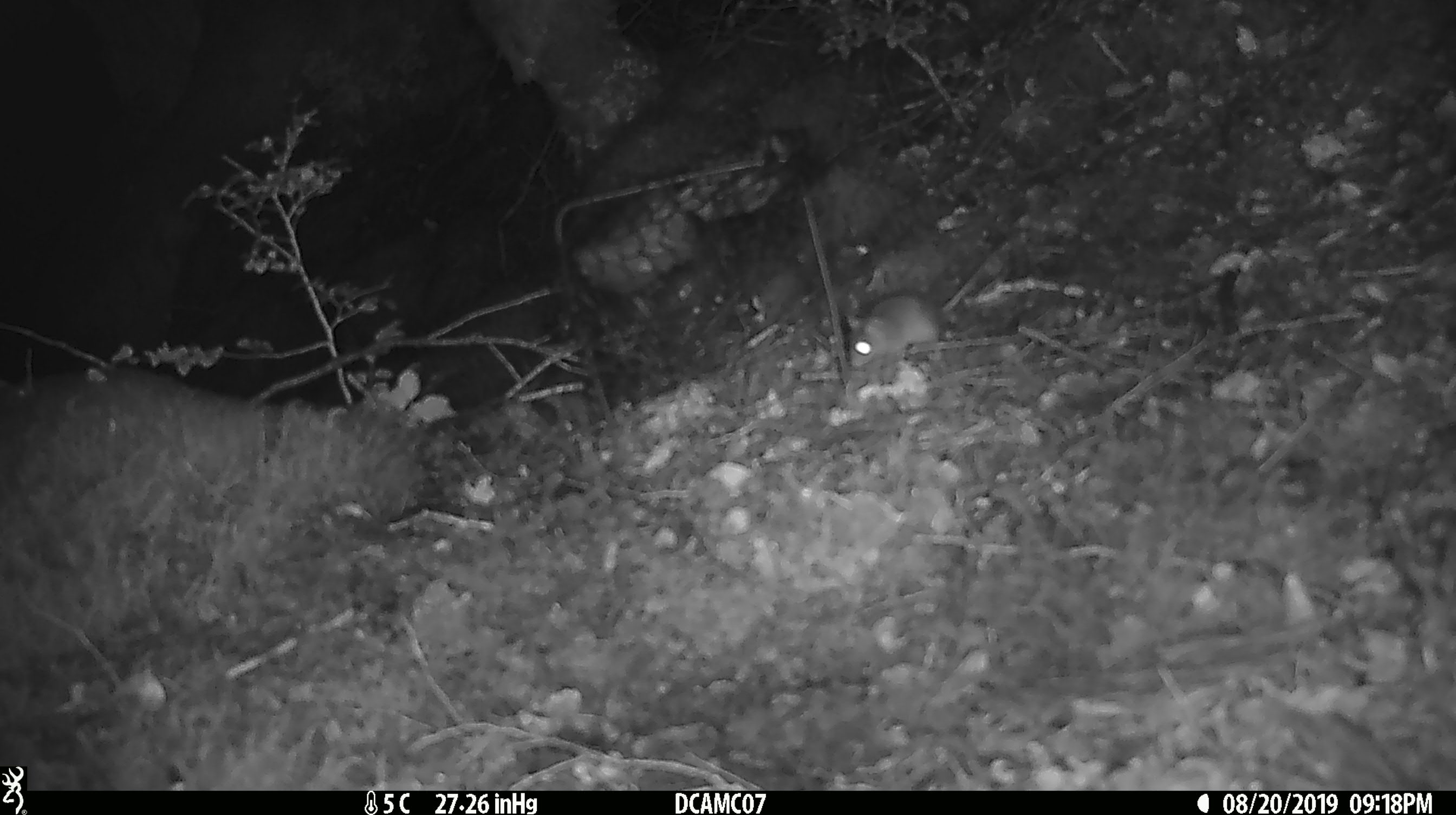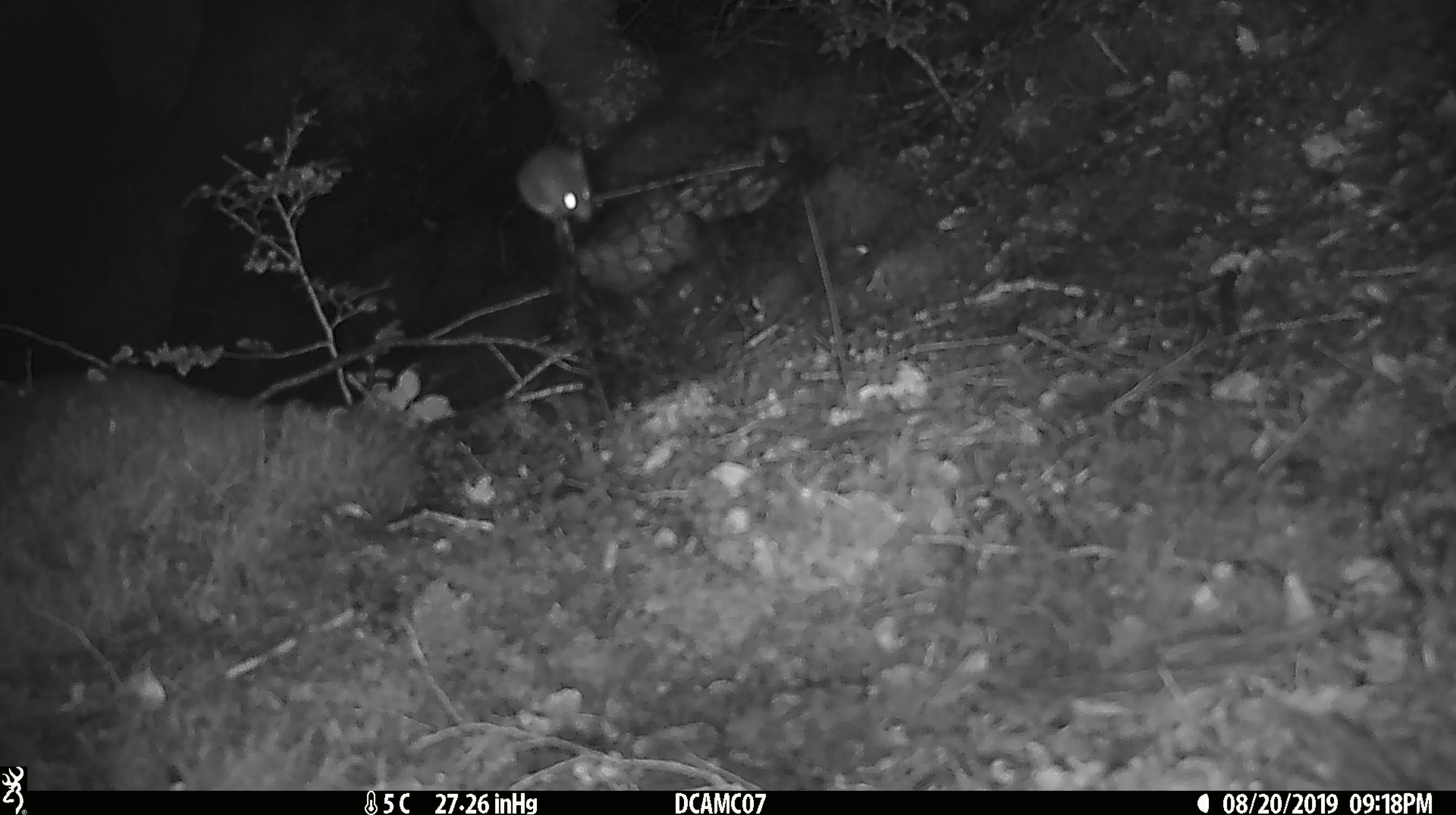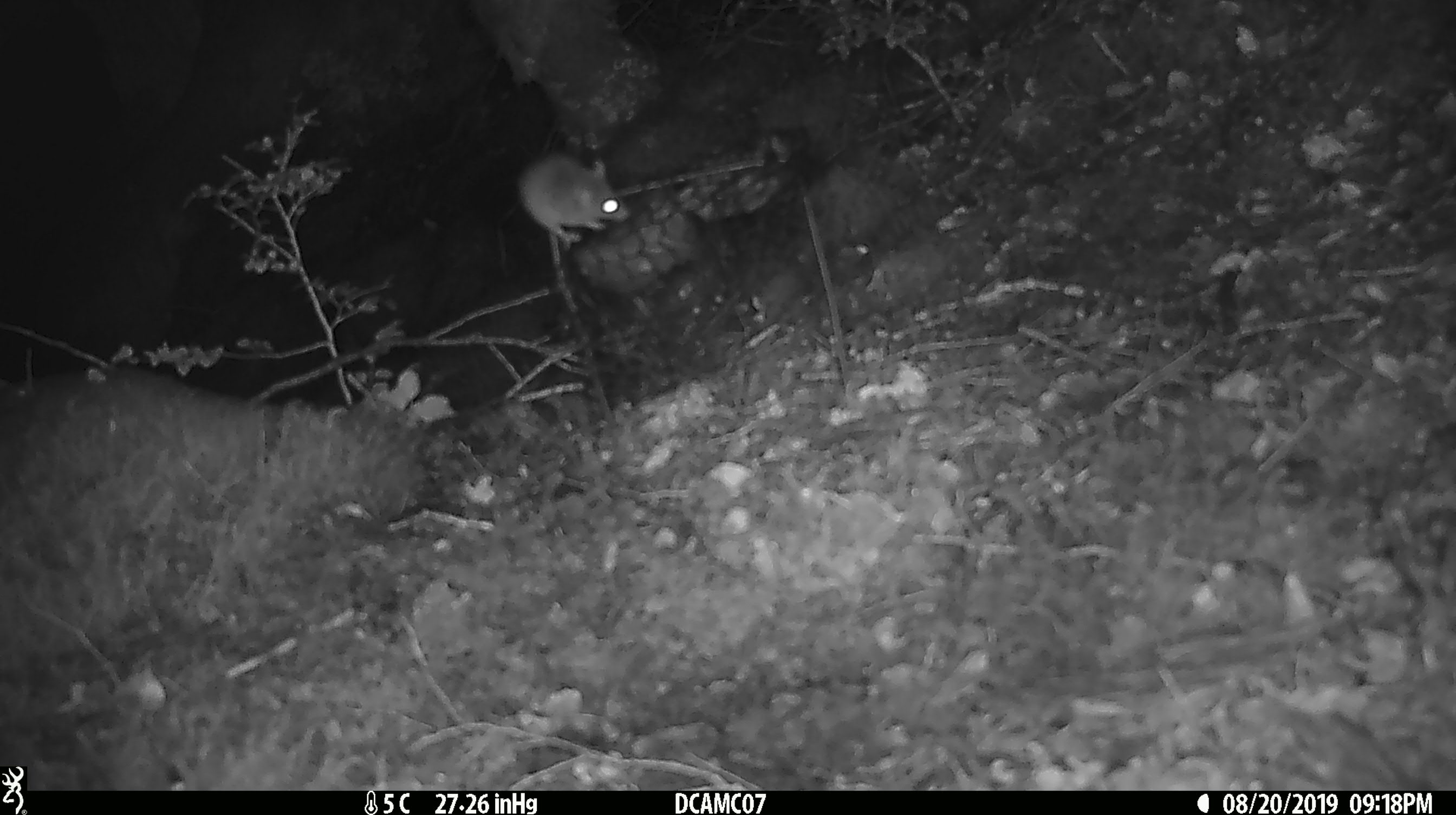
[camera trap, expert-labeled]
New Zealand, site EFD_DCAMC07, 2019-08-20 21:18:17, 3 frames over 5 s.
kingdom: Animalia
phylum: Chordata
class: Mammalia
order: Rodentia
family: Muridae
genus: Mus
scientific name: Mus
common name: mouse